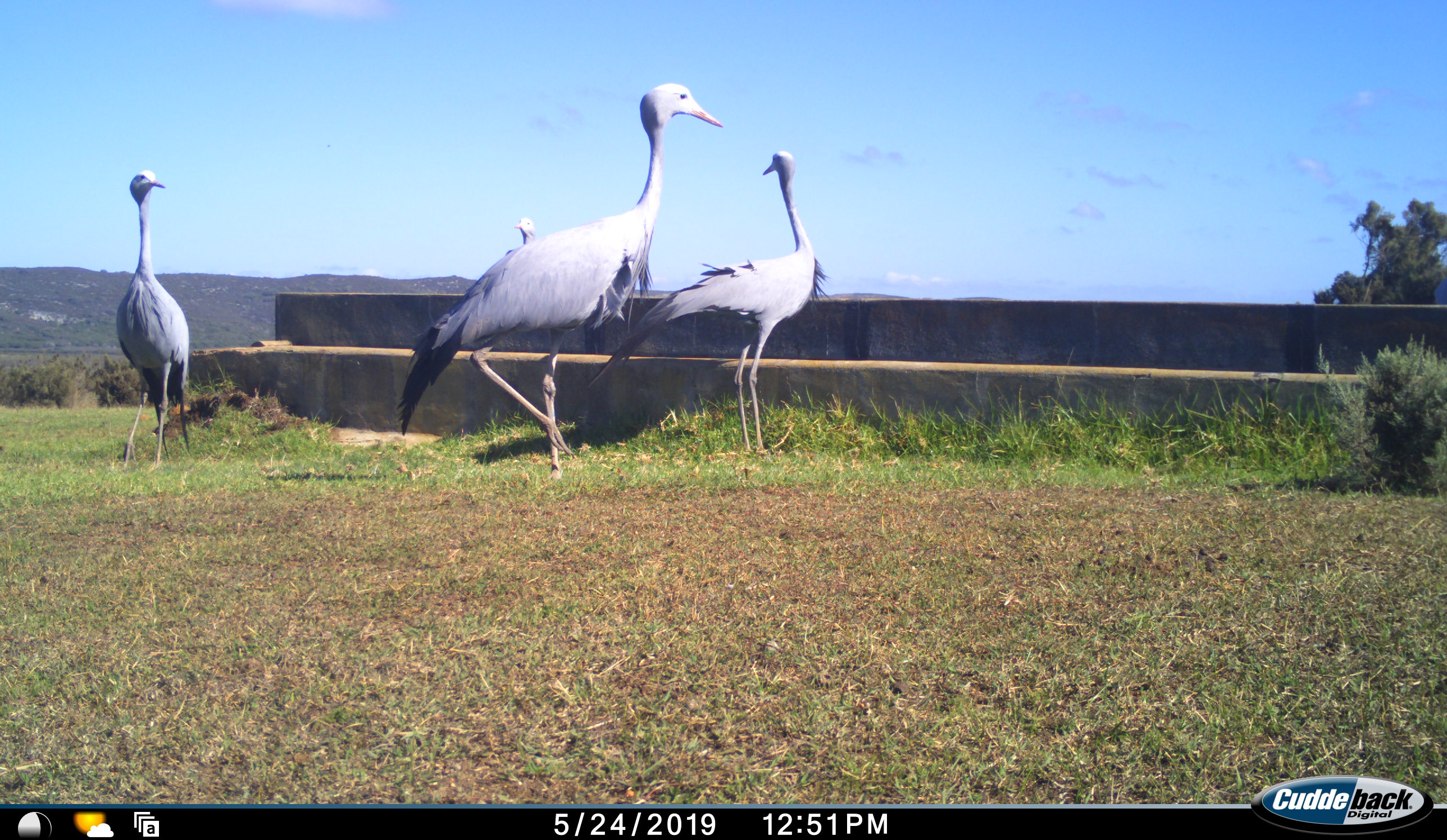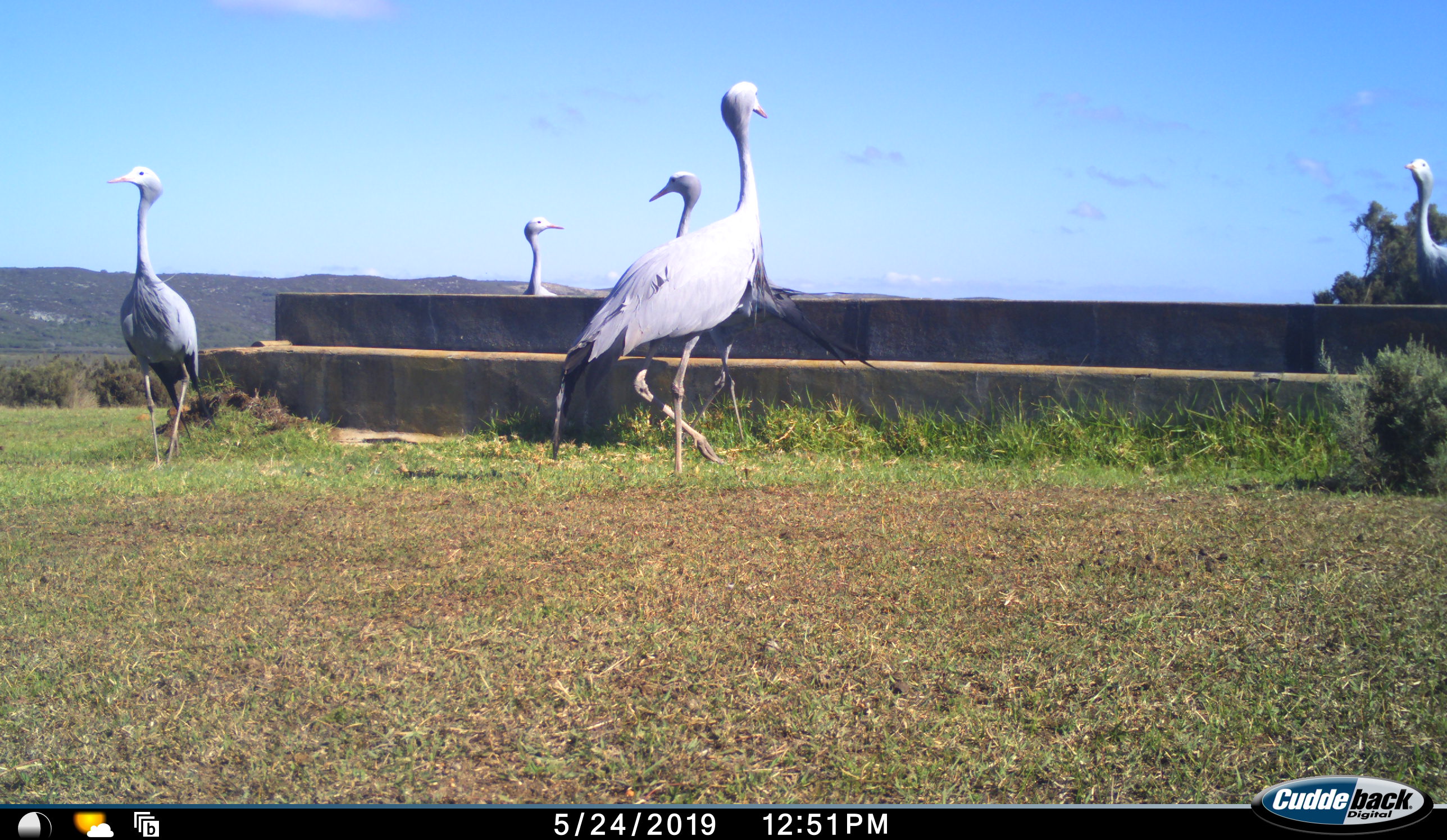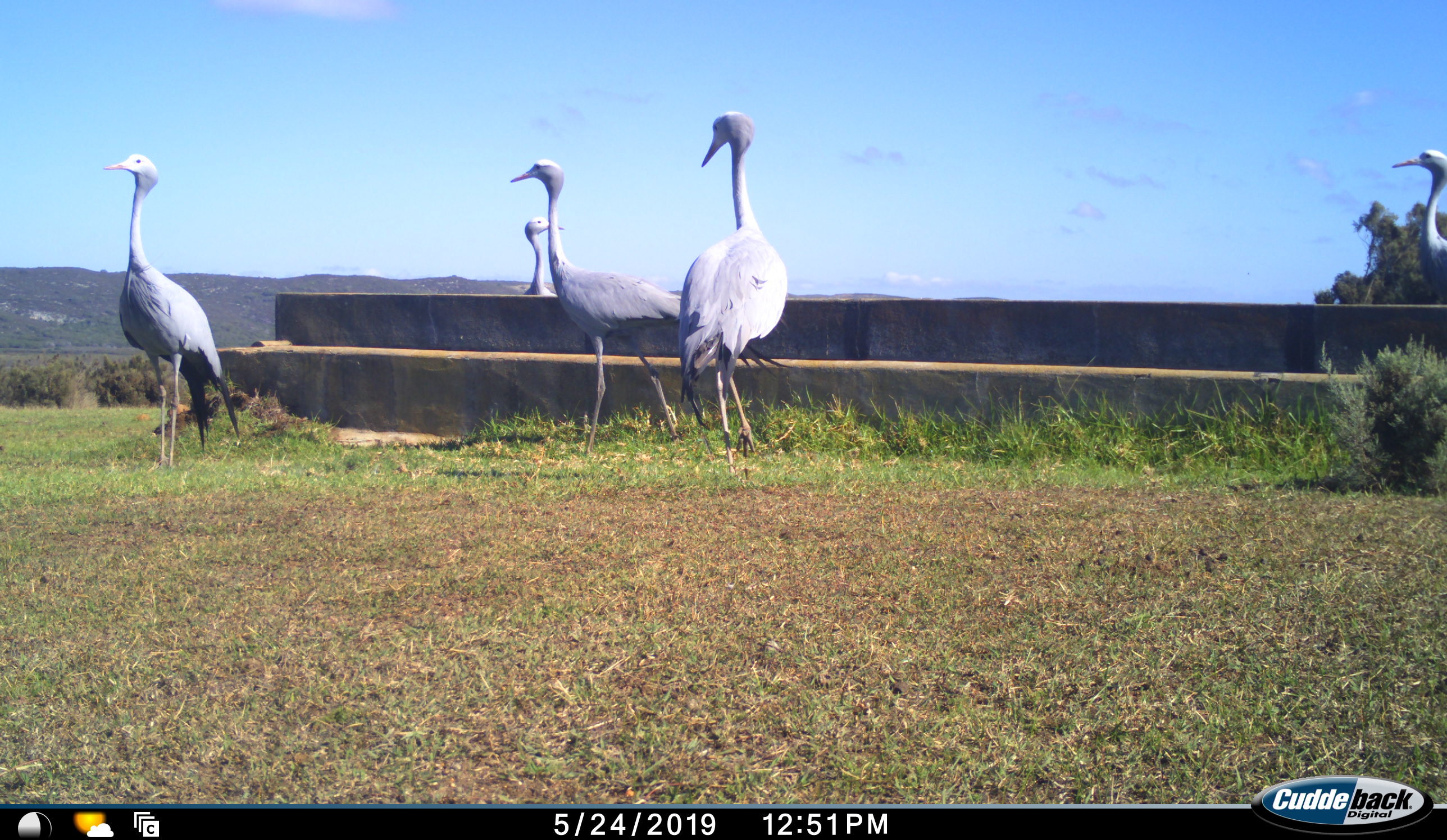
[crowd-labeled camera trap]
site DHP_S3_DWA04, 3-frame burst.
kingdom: Animalia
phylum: Chordata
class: Aves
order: Gruiformes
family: Gruidae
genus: Anthropoides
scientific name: Anthropoides paradiseus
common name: blue crane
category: craneblue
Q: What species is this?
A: Craneblue (blue crane) (Anthropoides paradiseus).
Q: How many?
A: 5.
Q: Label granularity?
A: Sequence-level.